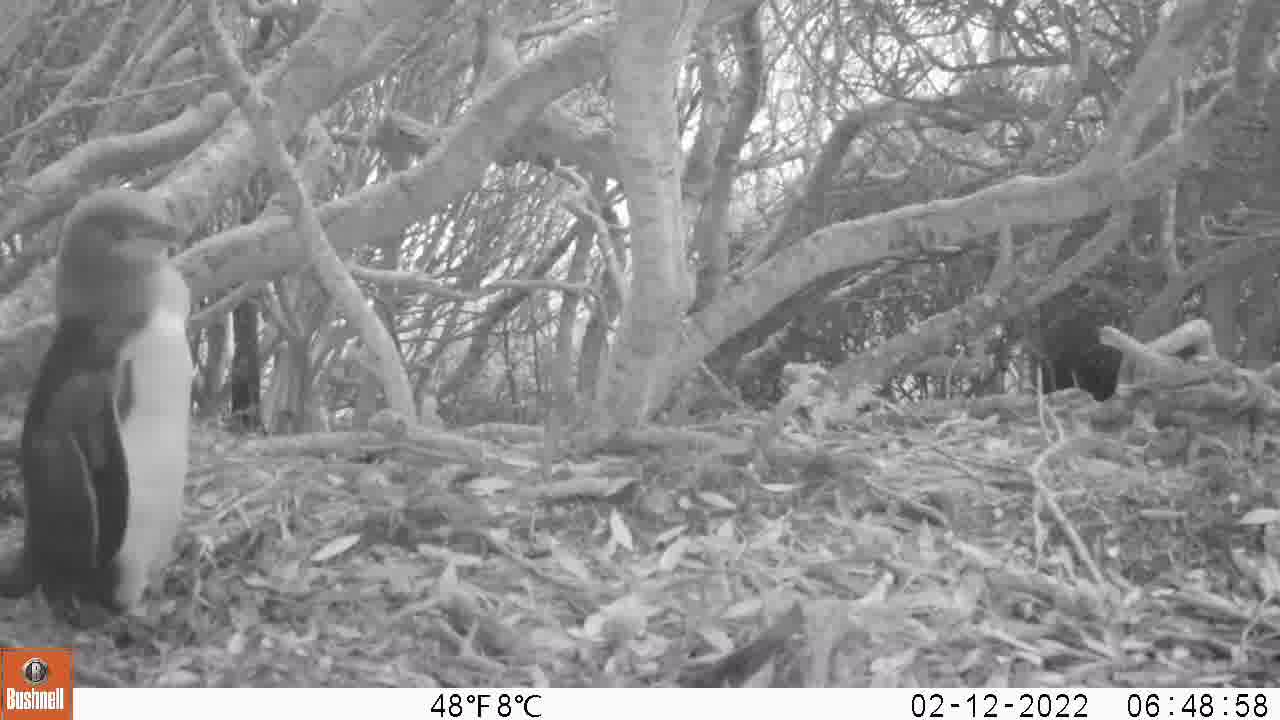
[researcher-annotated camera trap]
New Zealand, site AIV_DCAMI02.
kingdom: Animalia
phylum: Chordata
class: Aves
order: Sphenisciformes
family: Spheniscidae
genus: Megadyptes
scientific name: Megadyptes antipodes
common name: yellow-eyed penguin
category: yellow eyed penguin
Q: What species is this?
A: Yellow eyed penguin (yellow-eyed penguin) (Megadyptes antipodes).